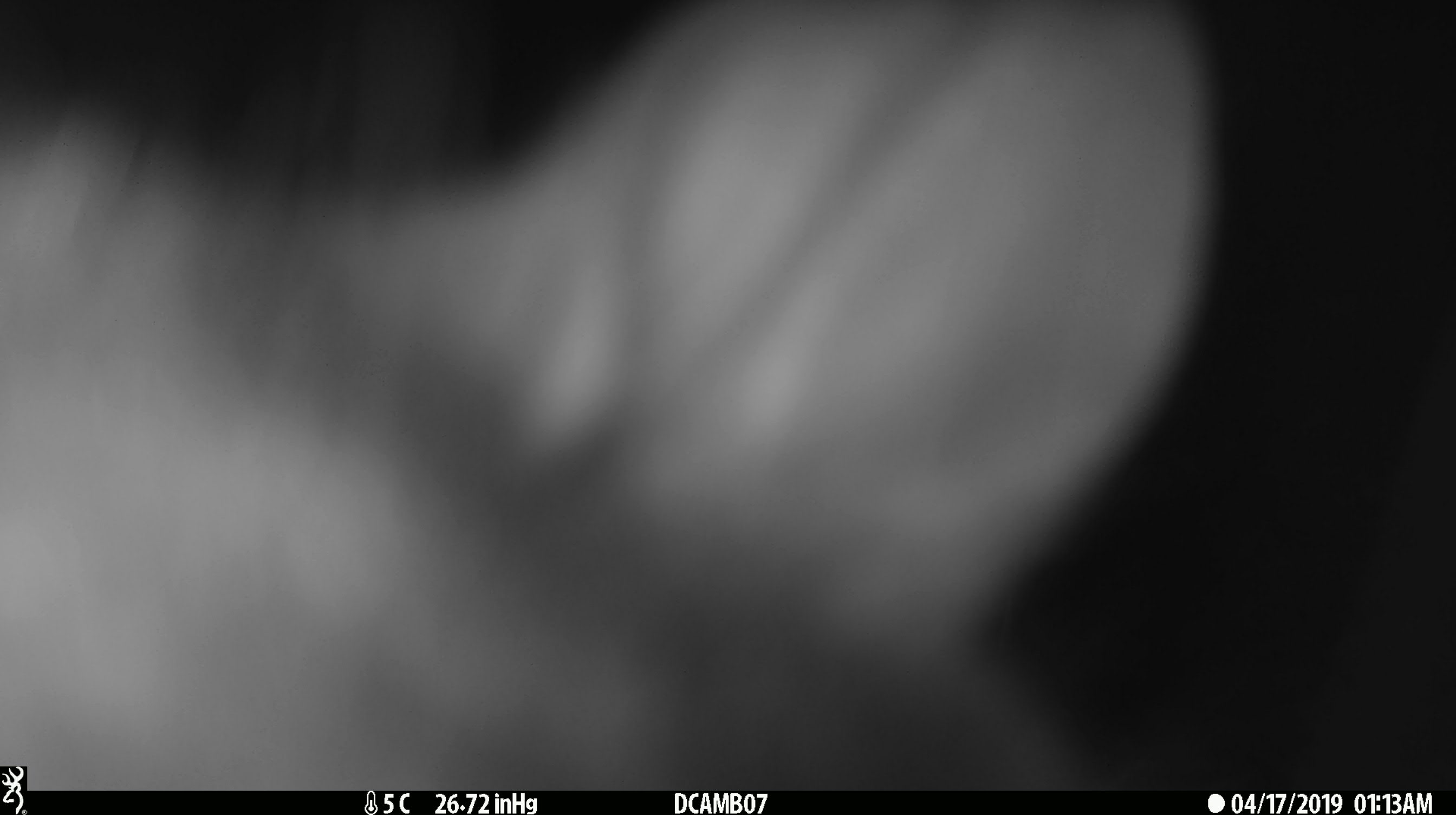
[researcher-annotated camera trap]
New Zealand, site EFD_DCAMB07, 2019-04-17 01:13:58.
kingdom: Animalia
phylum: Chordata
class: Mammalia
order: Diprotodontia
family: Phalangeridae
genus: Trichosurus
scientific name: Trichosurus vulpecula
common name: common brushtail possum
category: possum